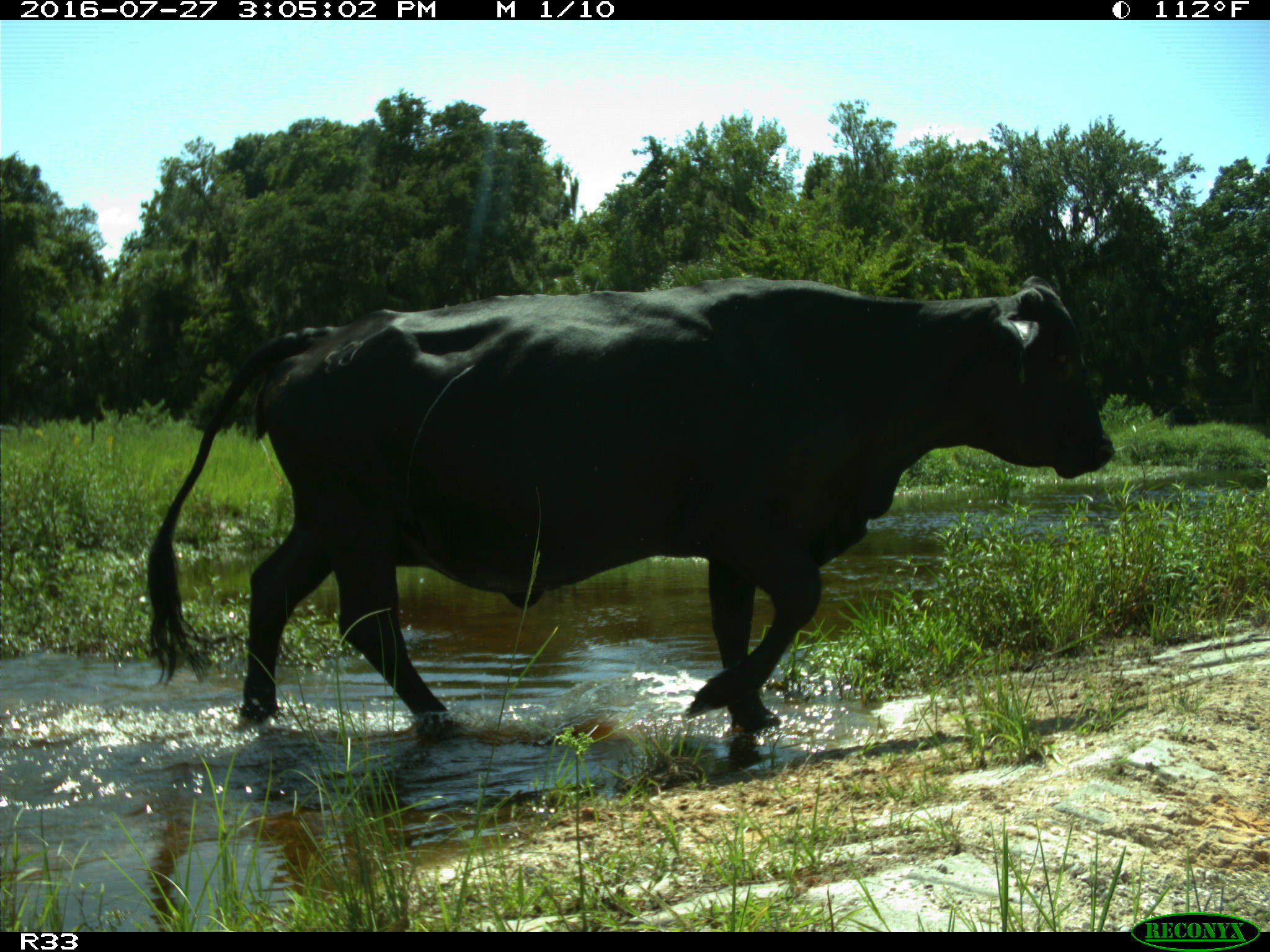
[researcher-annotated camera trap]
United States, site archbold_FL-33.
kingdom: Animalia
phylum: Chordata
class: Mammalia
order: Artiodactyla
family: Bovidae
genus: Bos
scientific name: Bos taurus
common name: domestic cow